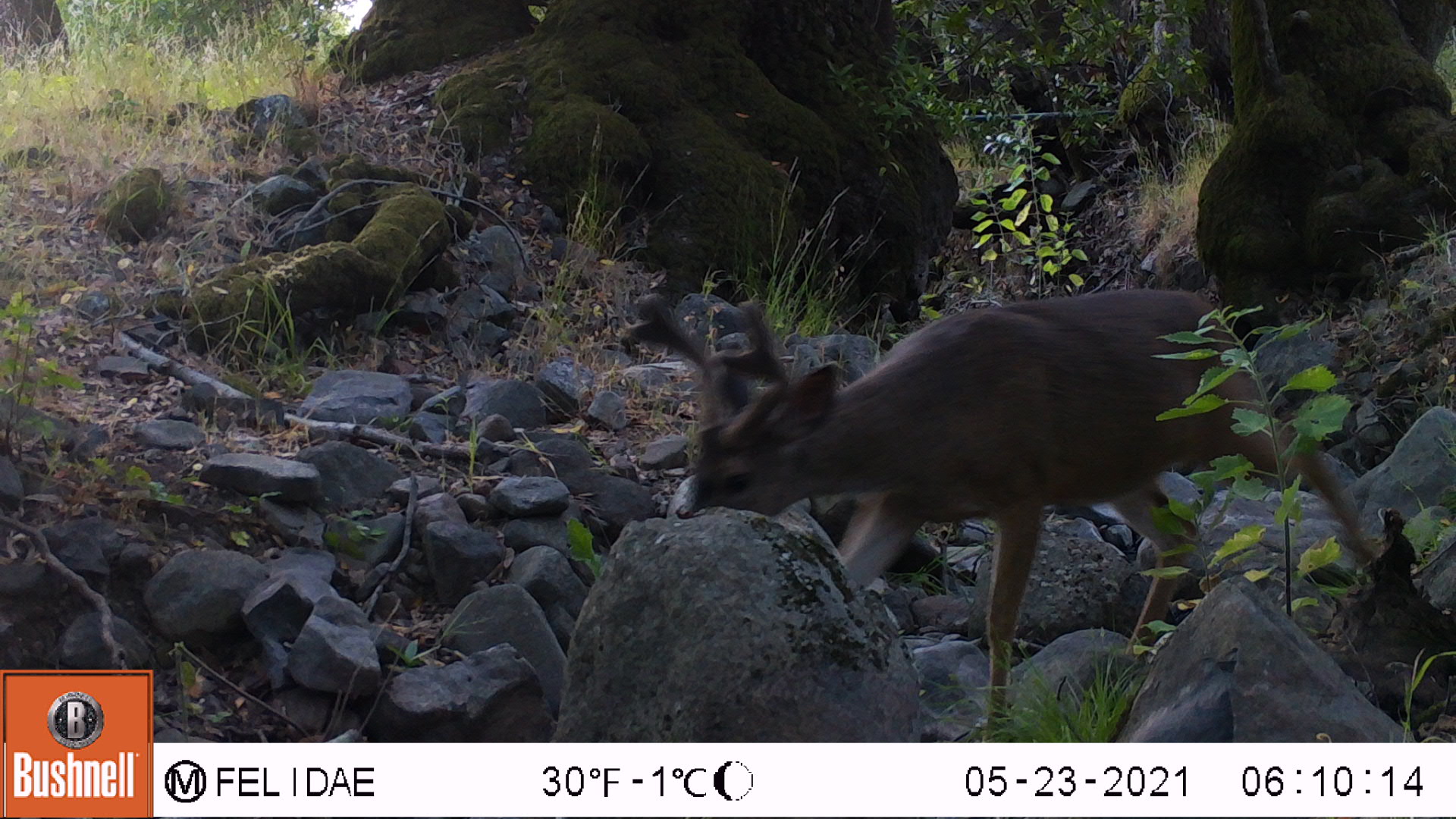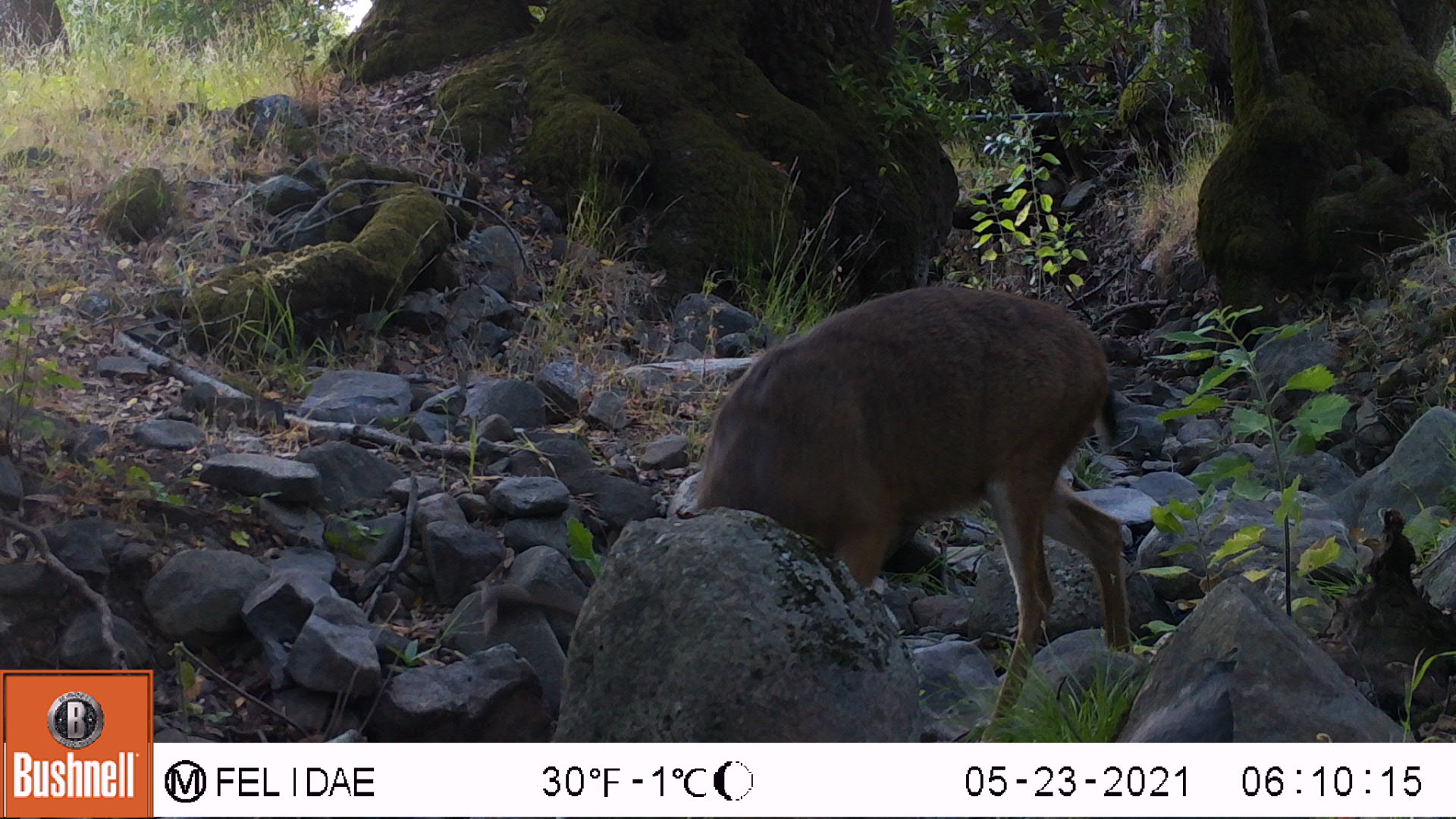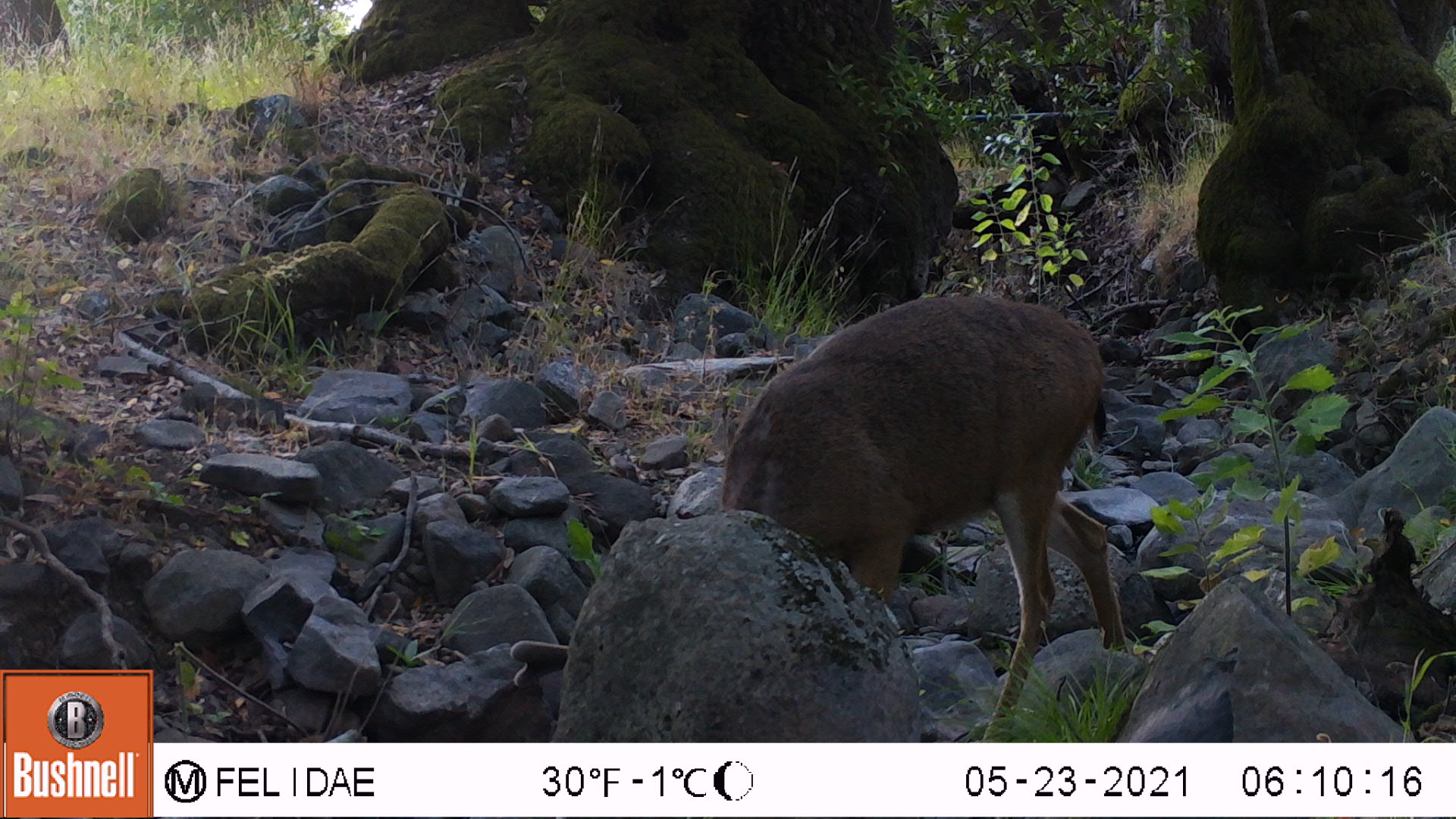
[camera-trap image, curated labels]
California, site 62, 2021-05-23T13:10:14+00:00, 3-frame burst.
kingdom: Animalia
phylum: Chordata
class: Mammalia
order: Artiodactyla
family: Cervidae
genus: Odocoileus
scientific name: Odocoileus hemionus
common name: mule deer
Mule deer (Odocoileus hemionus).